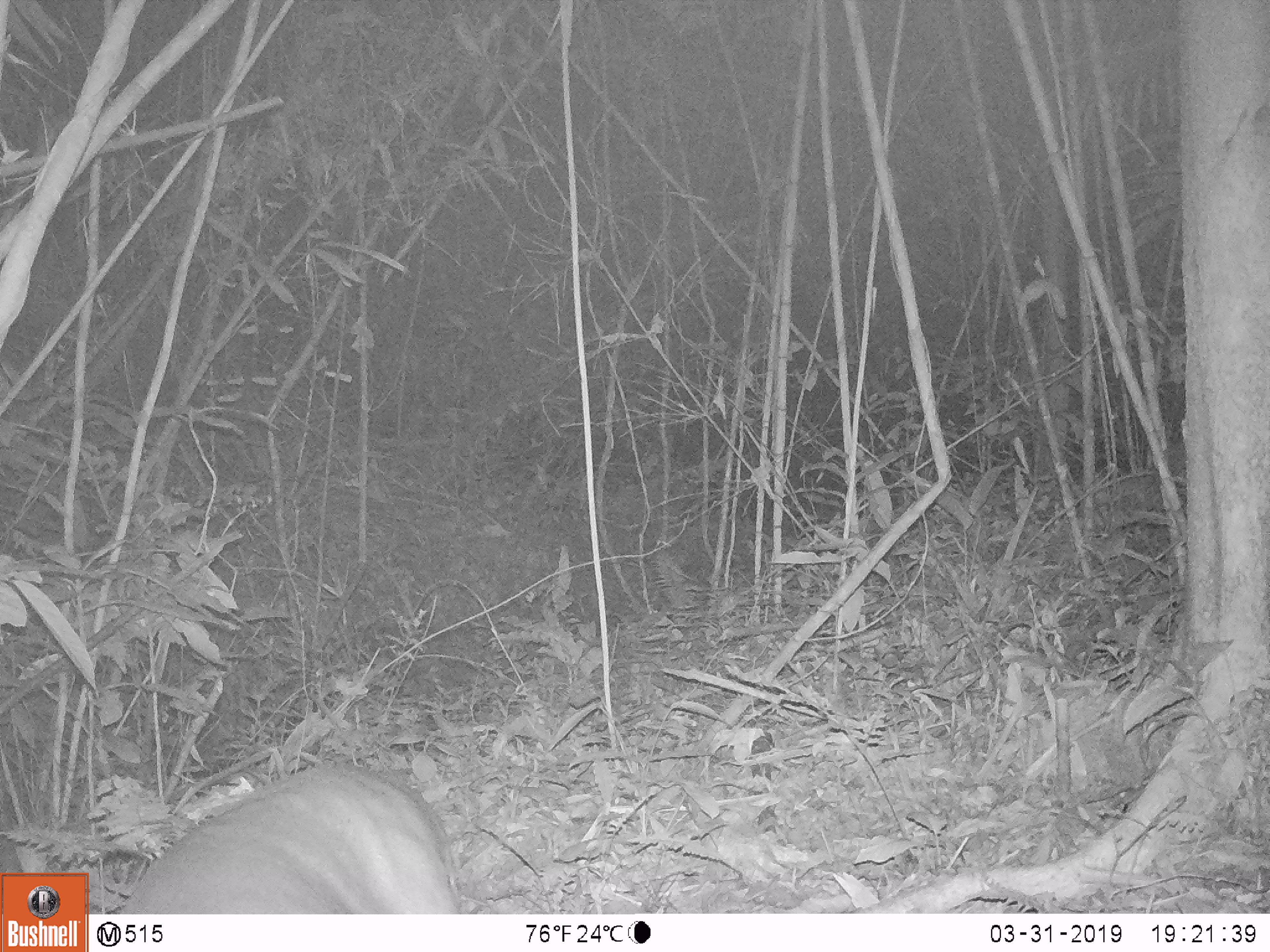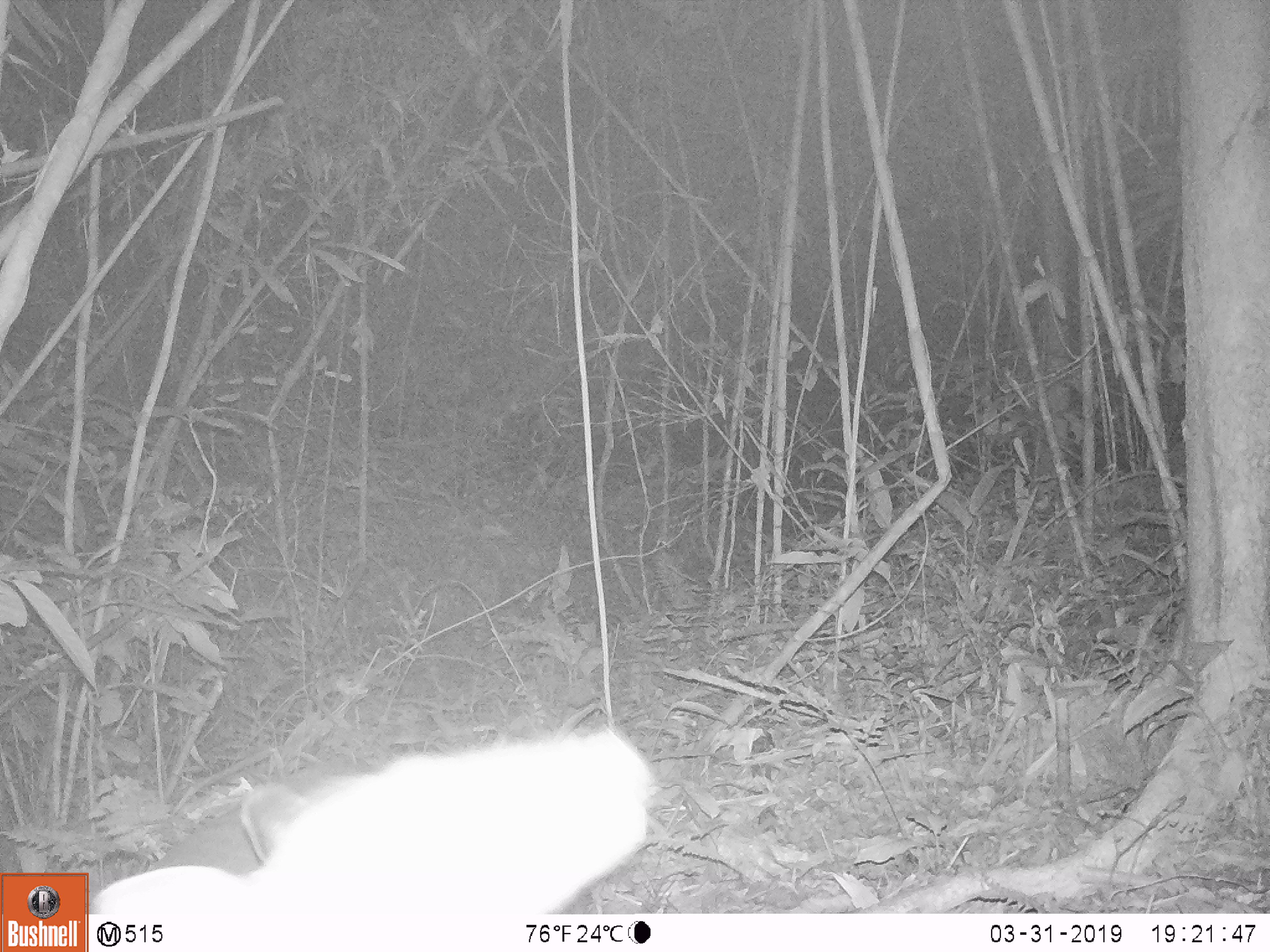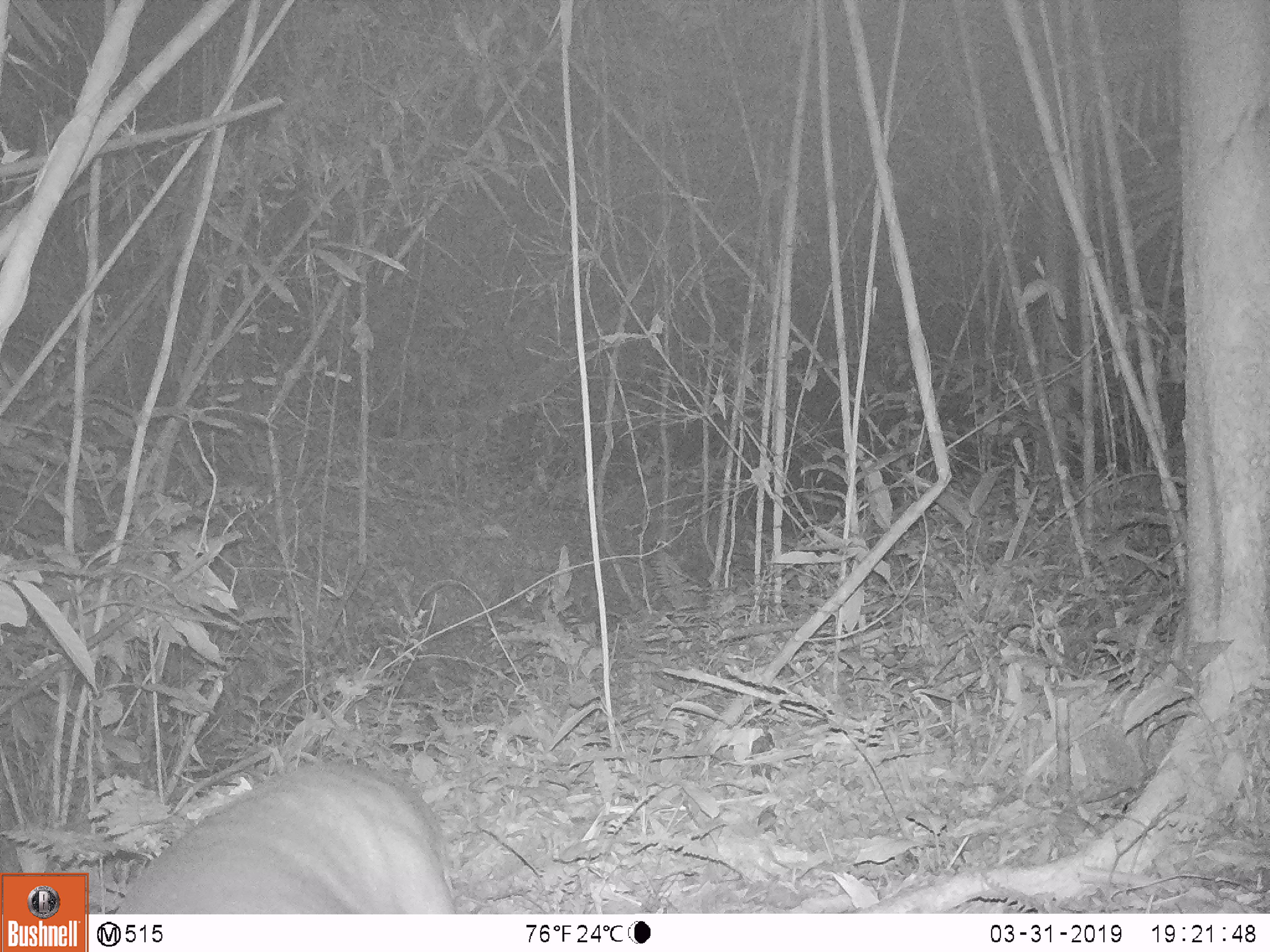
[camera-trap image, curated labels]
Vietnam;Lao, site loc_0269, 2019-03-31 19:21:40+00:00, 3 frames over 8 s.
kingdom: Animalia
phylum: Chordata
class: Mammalia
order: Artiodactyla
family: Cervidae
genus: Muntiacus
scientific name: Muntiacus vuquangensis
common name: large-antlered muntjac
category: large antlered muntjac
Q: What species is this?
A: Large antlered muntjac (large-antlered muntjac) (Muntiacus vuquangensis).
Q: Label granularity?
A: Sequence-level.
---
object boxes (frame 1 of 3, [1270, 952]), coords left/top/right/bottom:
large antlered muntjac: 113/761/459/914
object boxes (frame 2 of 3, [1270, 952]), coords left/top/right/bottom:
large antlered muntjac: 85/726/654/915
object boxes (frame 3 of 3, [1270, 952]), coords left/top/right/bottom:
large antlered muntjac: 113/762/456/914